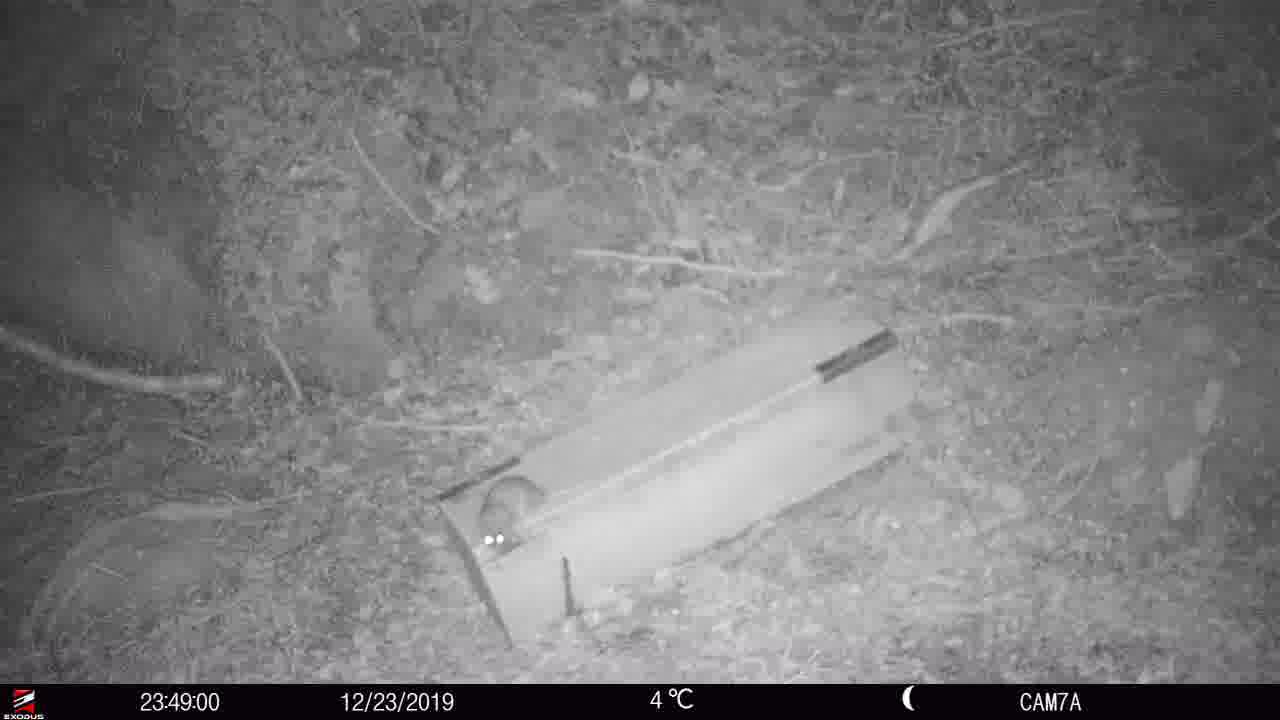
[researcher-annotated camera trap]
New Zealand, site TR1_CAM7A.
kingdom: Animalia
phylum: Chordata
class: Mammalia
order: Rodentia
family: Muridae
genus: Rattus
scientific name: Rattus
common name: rat